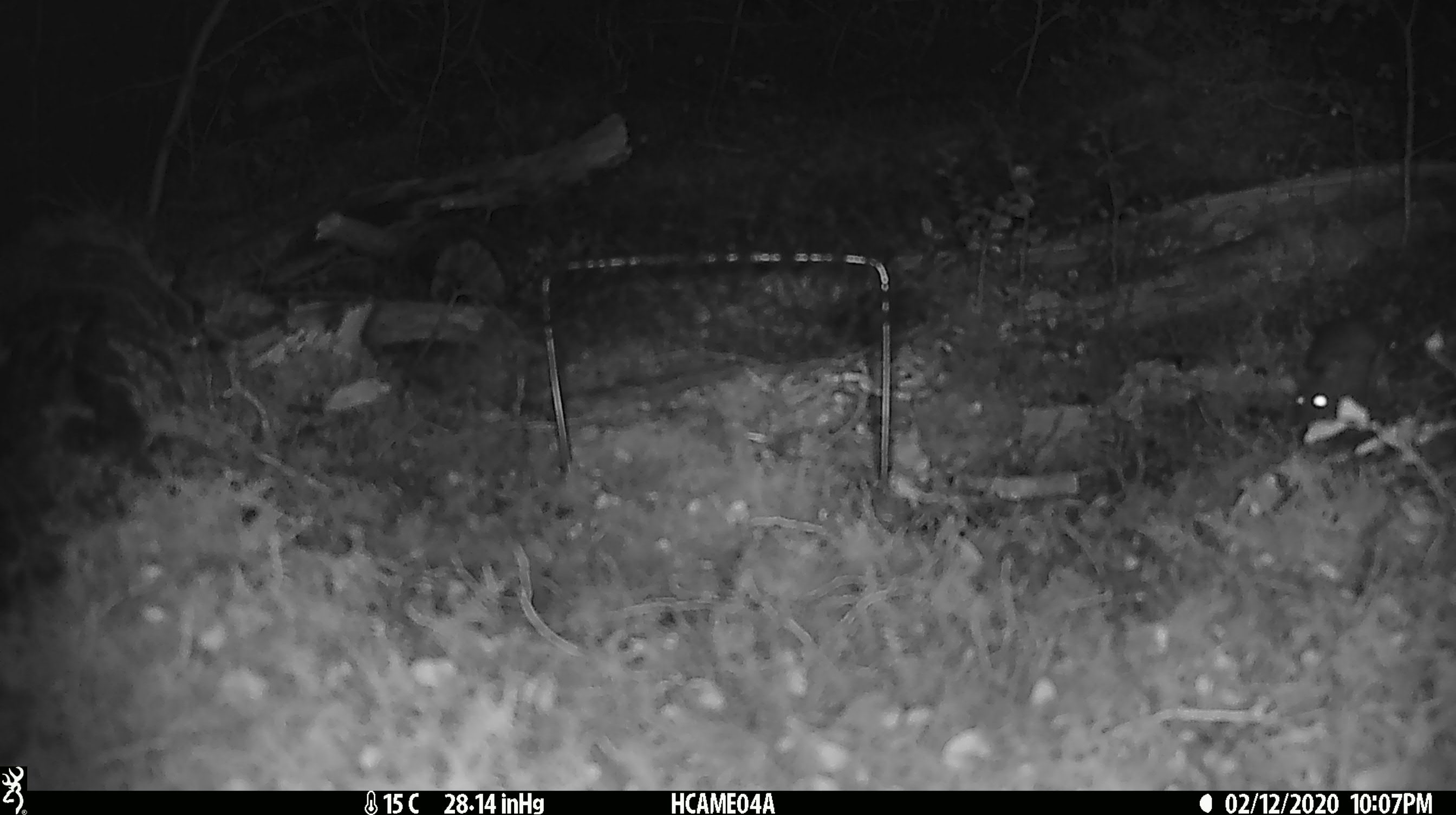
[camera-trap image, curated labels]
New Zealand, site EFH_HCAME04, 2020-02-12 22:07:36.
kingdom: Animalia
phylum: Chordata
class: Mammalia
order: Rodentia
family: Muridae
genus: Mus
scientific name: Mus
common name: mouse